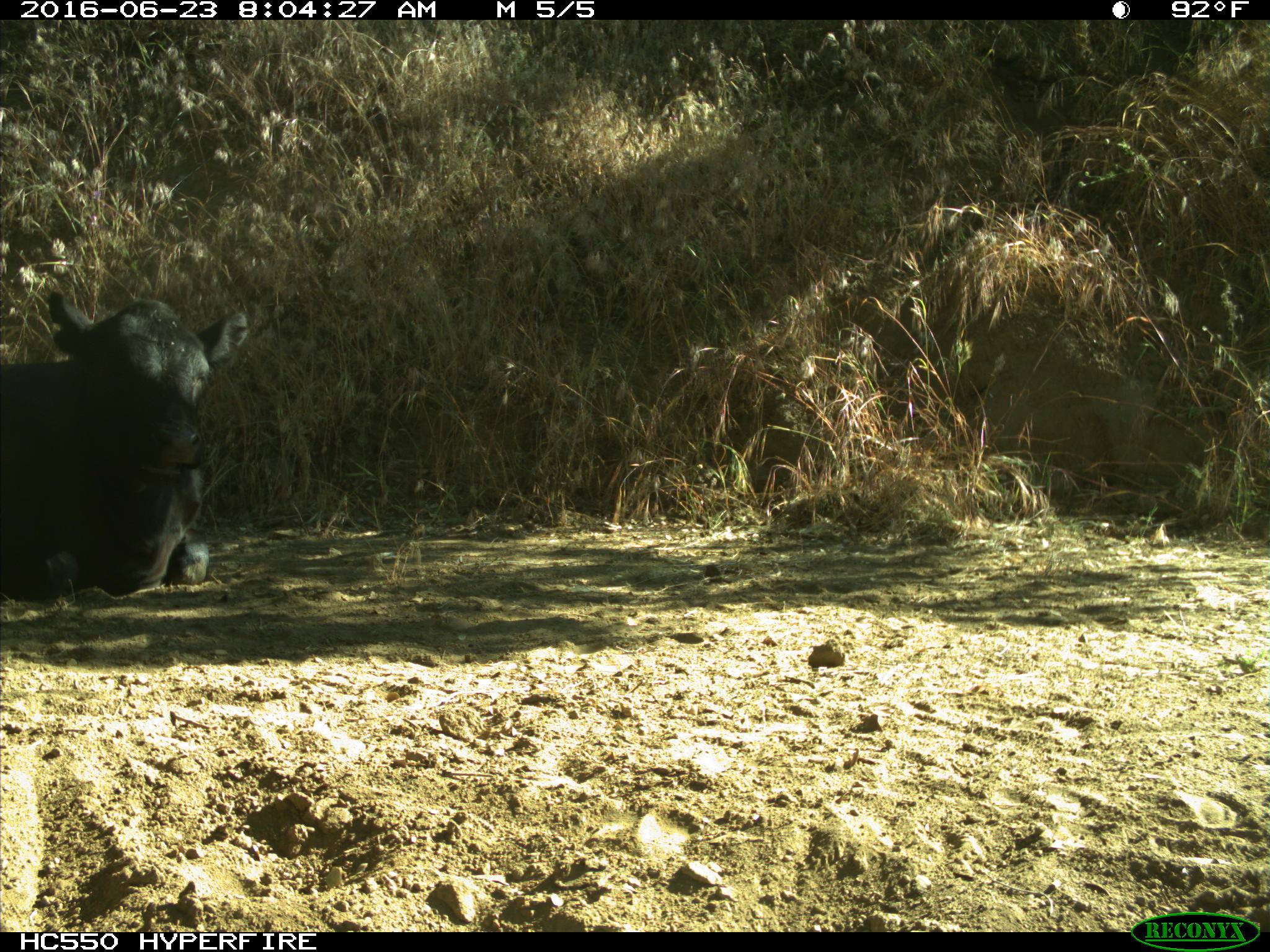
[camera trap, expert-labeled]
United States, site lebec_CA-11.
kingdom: Animalia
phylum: Chordata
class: Mammalia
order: Artiodactyla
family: Bovidae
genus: Bos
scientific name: Bos taurus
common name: domestic cow